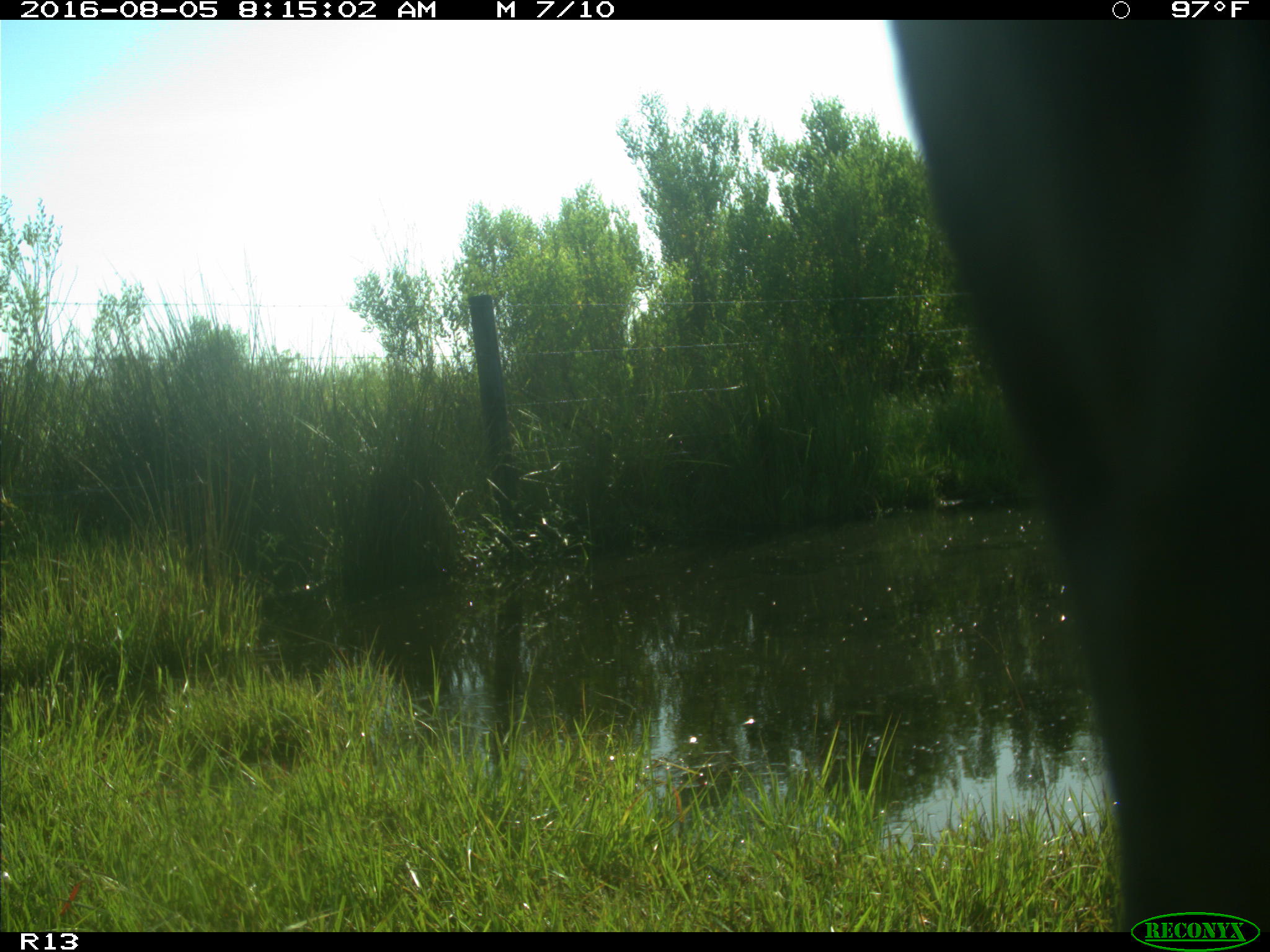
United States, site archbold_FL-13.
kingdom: Animalia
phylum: Chordata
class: Mammalia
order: Artiodactyla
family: Bovidae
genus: Bos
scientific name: Bos taurus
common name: domestic cow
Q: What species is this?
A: Bos taurus (domestic cow).